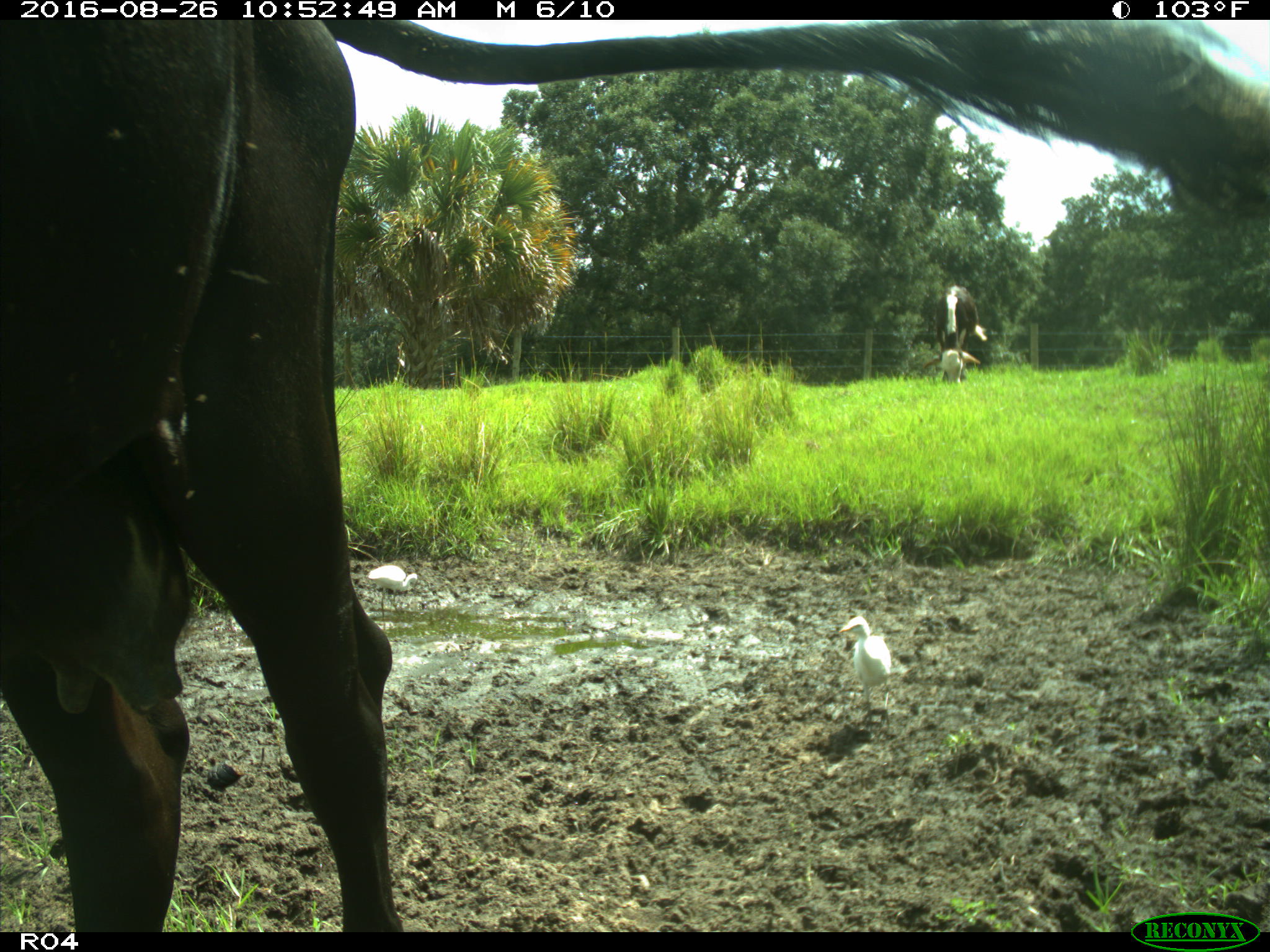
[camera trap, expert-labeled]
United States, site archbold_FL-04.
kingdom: Animalia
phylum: Chordata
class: Mammalia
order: Artiodactyla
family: Bovidae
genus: Bos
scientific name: Bos taurus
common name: domestic cow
Bos taurus (domestic cow).